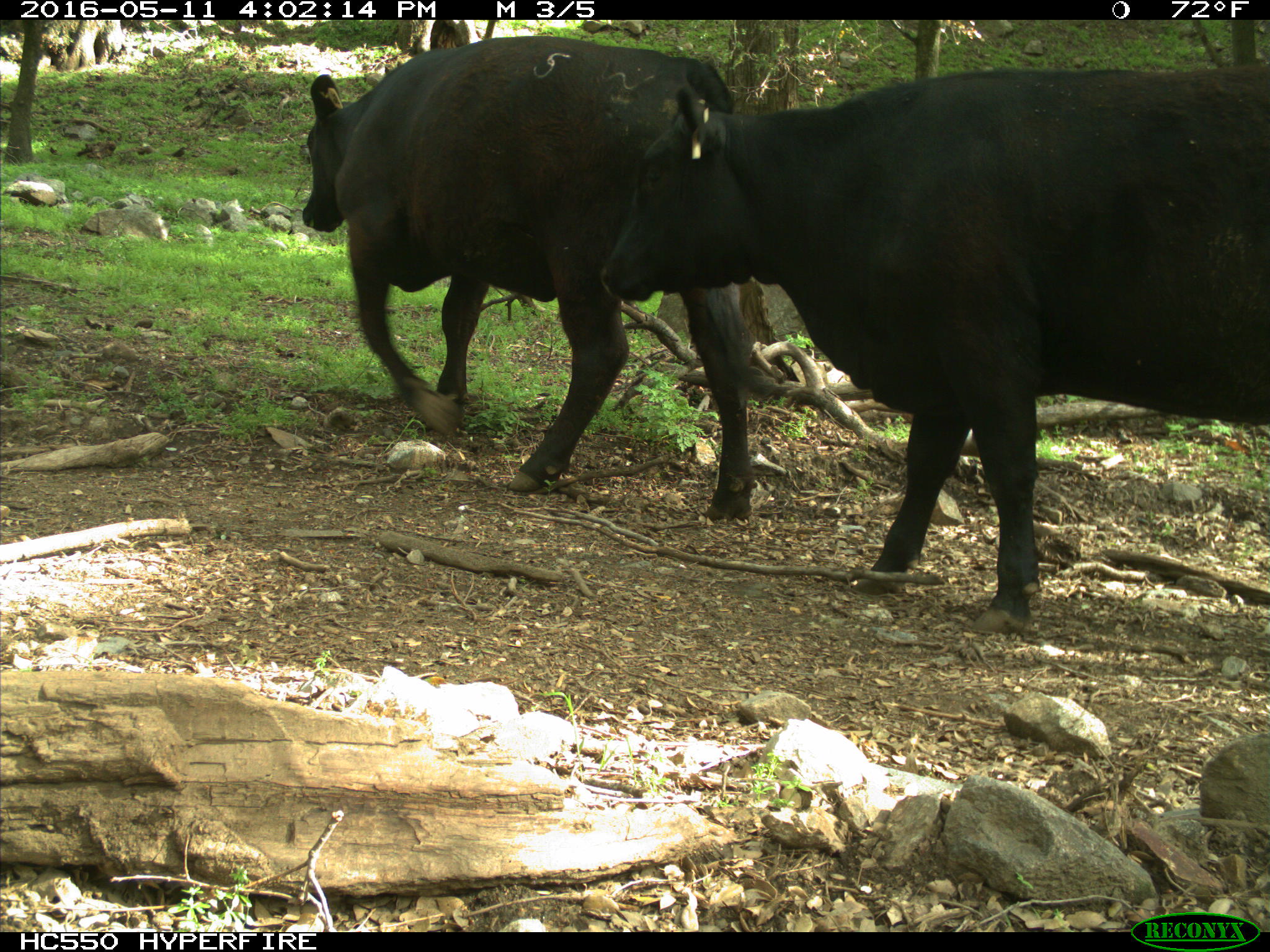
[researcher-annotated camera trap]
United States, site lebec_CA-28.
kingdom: Animalia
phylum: Chordata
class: Mammalia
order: Artiodactyla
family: Bovidae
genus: Bos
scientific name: Bos taurus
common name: domestic cow